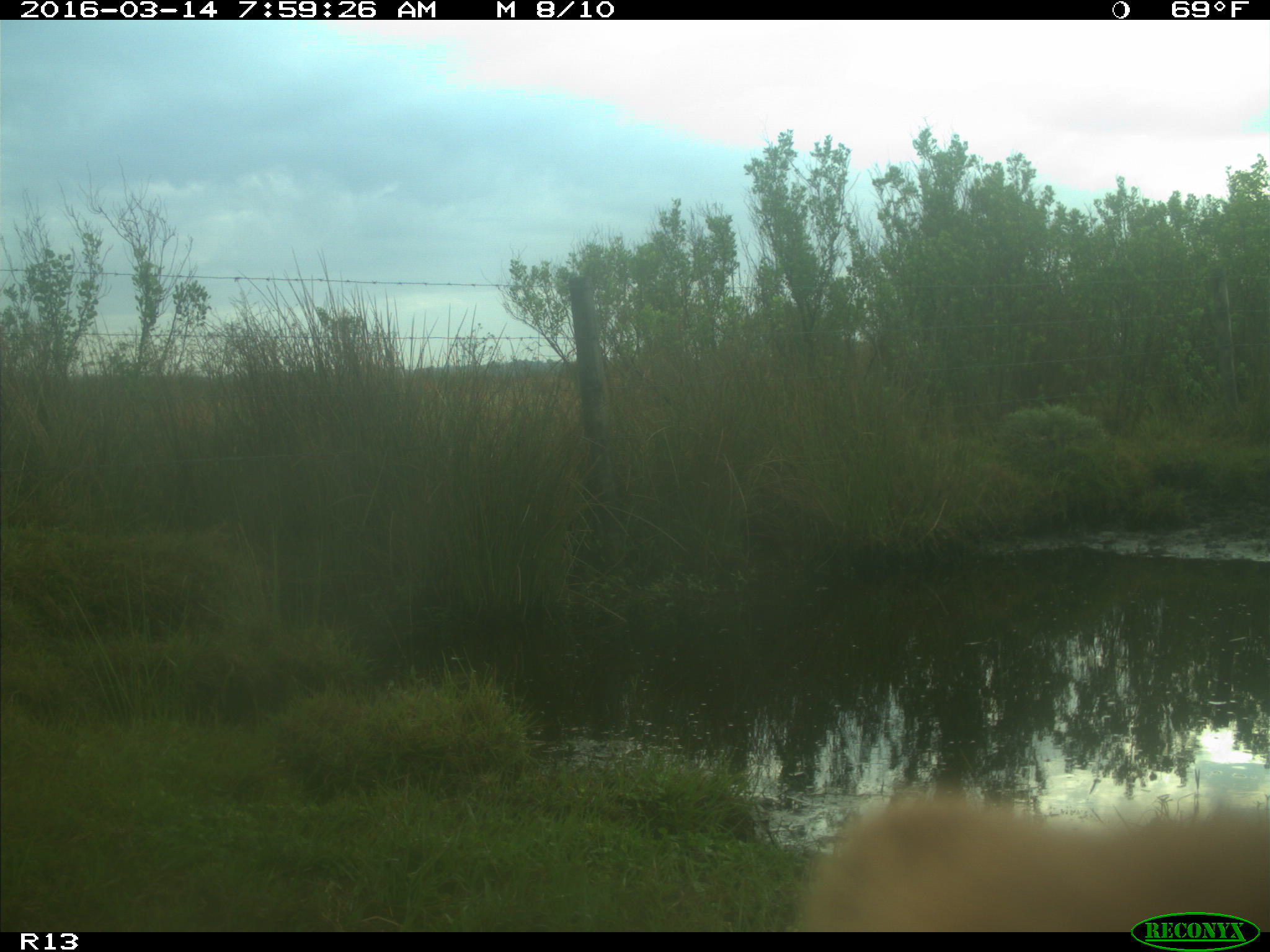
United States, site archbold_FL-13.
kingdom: Animalia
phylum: Chordata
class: Mammalia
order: Artiodactyla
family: Bovidae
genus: Bos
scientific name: Bos taurus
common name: domestic cow